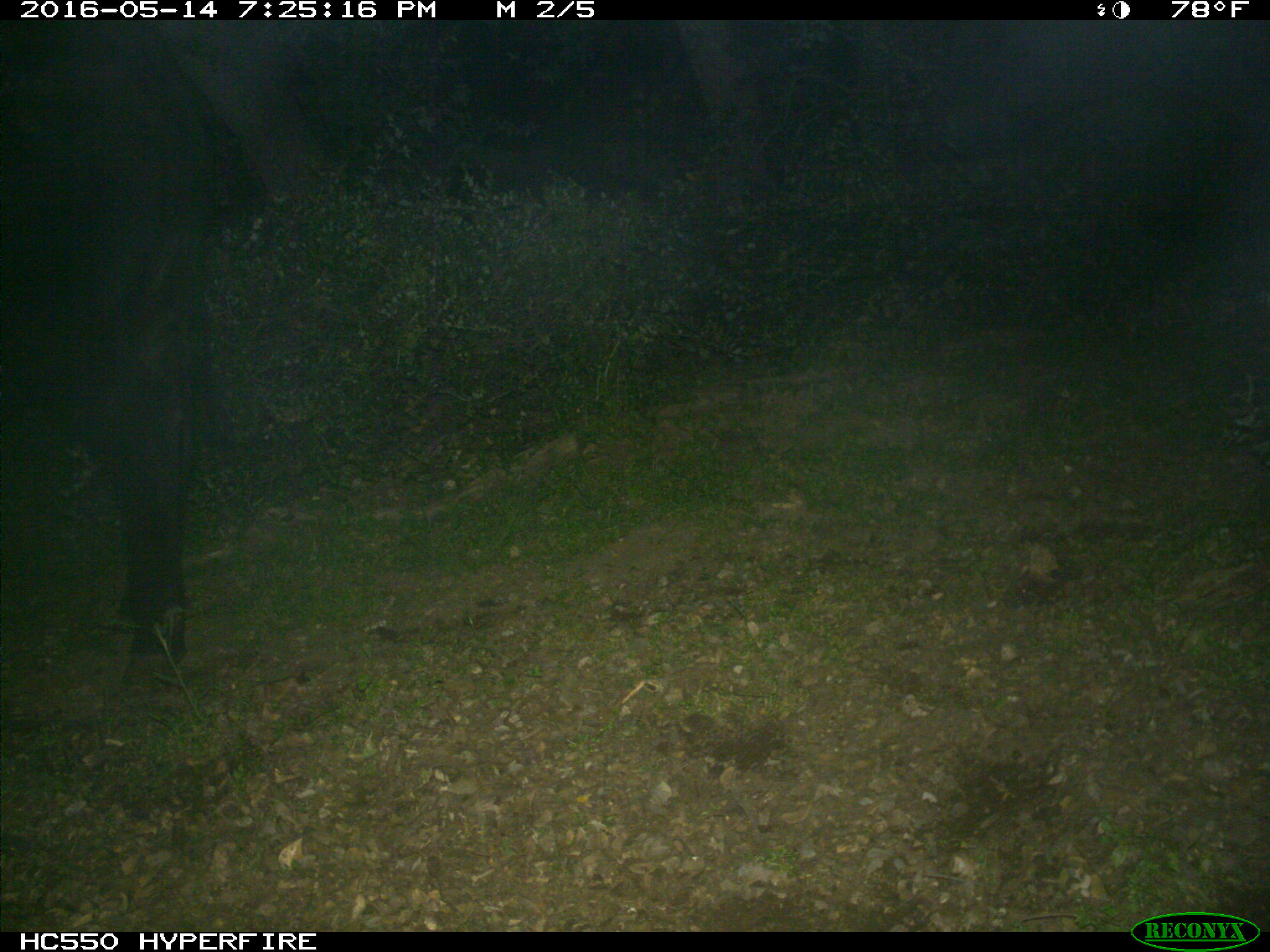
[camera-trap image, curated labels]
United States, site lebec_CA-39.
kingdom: Animalia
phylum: Chordata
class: Mammalia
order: Artiodactyla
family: Bovidae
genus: Bos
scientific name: Bos taurus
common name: domestic cow